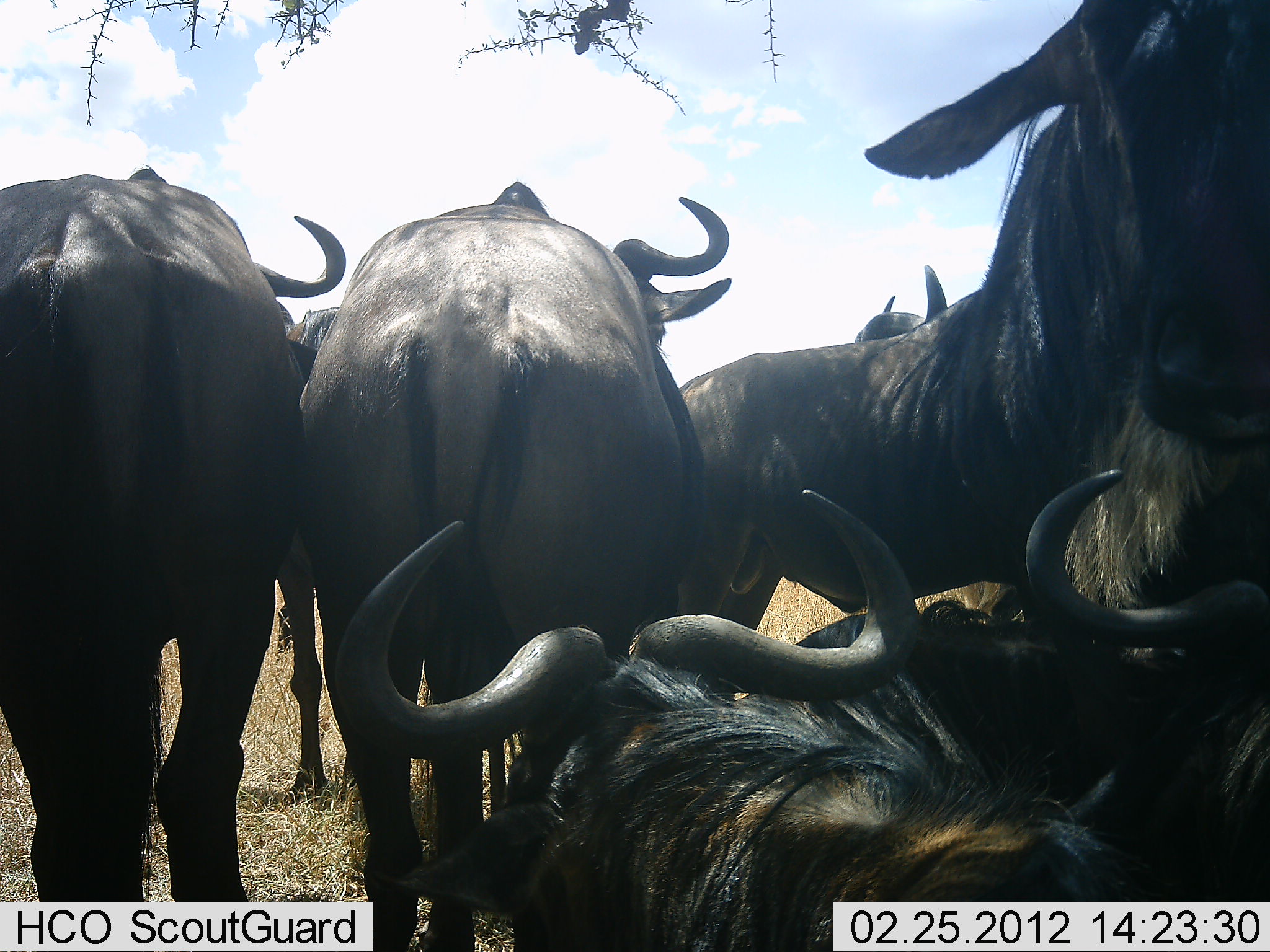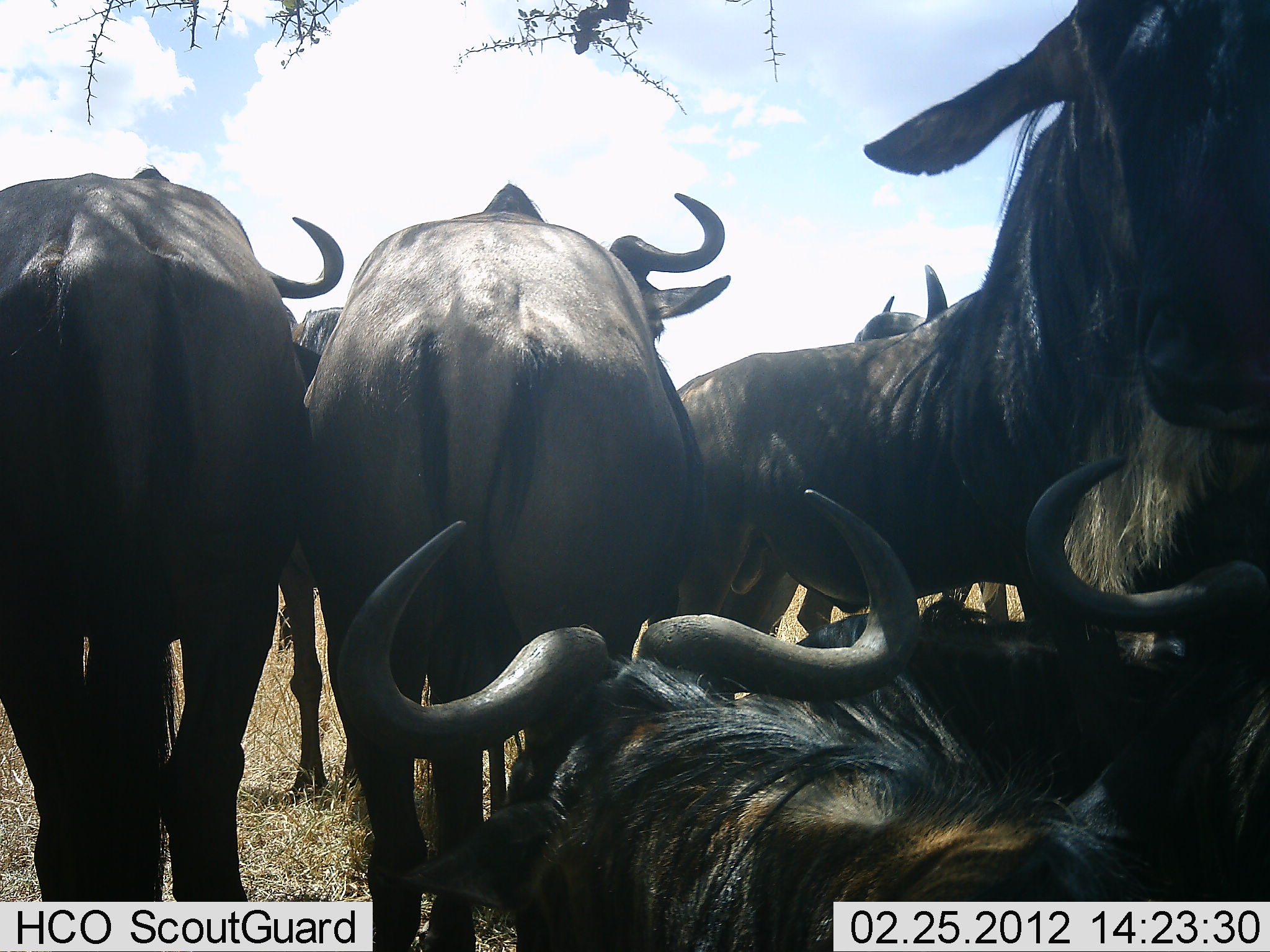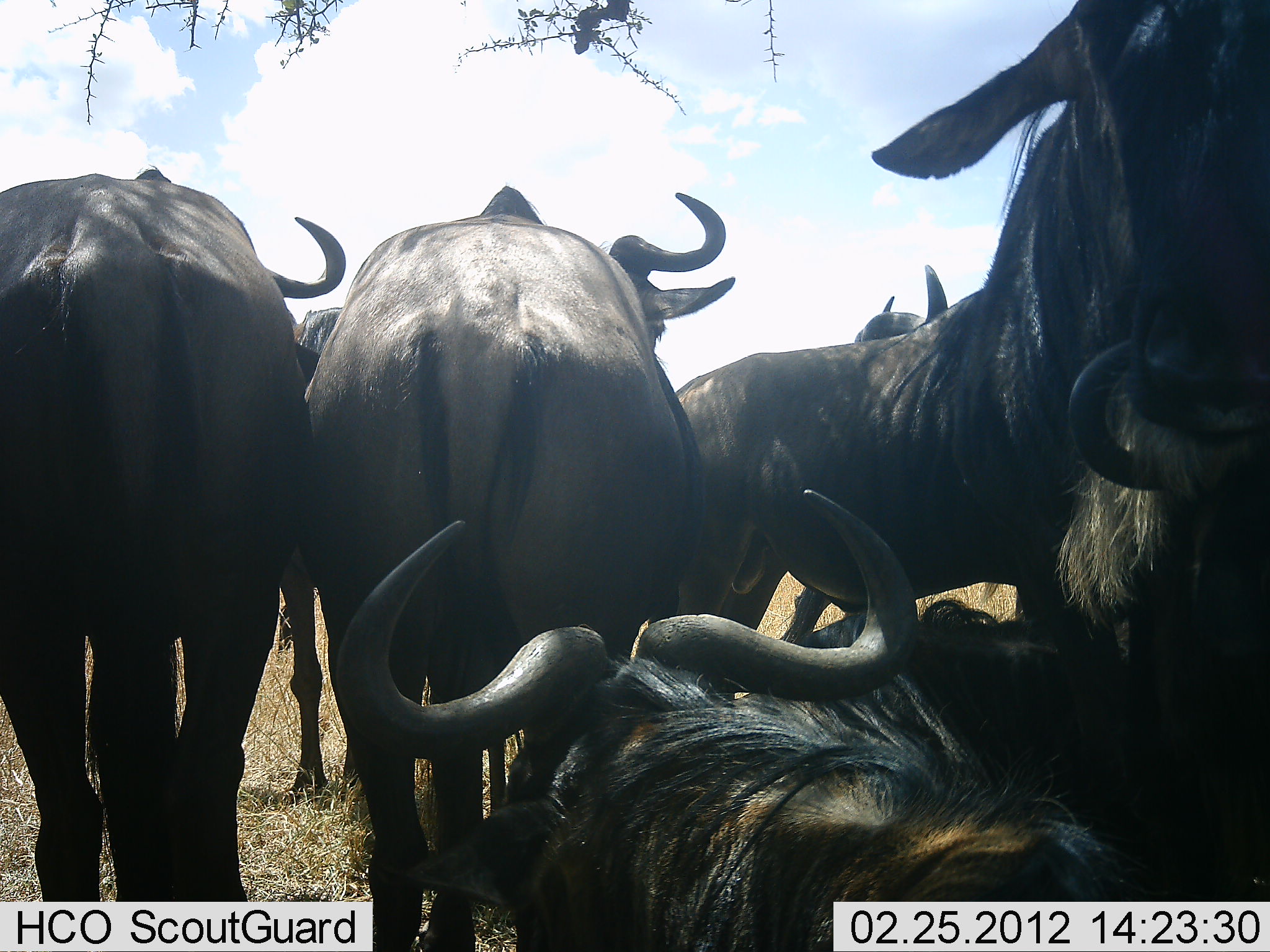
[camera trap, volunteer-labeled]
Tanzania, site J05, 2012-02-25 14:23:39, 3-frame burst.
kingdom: Animalia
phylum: Chordata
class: Mammalia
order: Artiodactyla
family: Bovidae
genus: Connochaetes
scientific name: Connochaetes taurinus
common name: blue wildebeest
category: wildebeest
Wildebeest (blue wildebeest) (Connochaetes taurinus), count 7. Behavior (volunteer vote fractions): standing 76%, resting 82%, moving 6%, interacting 0%. Young present (vote fraction): 0%. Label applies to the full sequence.